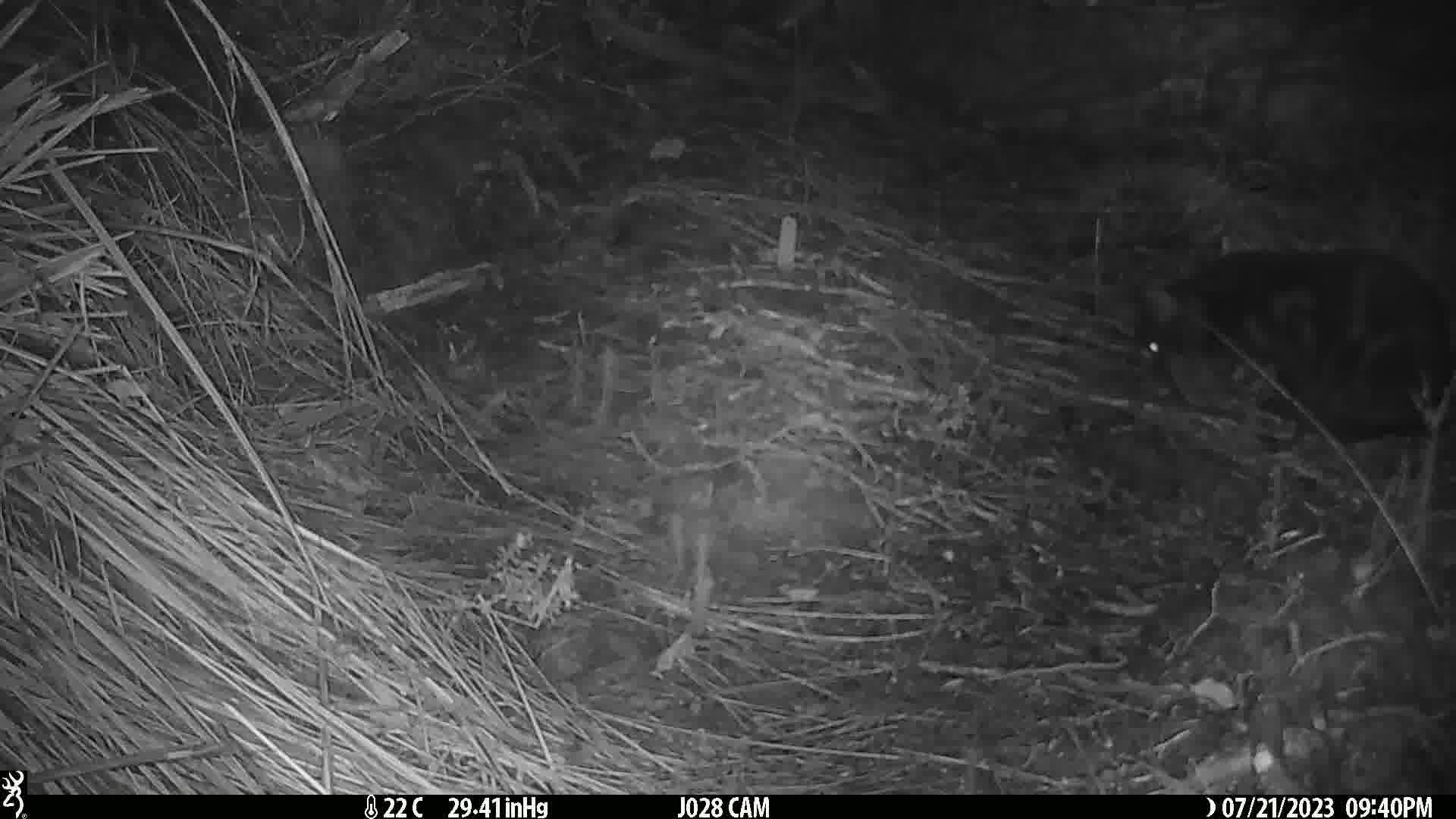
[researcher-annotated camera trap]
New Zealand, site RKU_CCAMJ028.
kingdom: Animalia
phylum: Chordata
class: Mammalia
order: Carnivora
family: Felidae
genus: Felis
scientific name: Felis catus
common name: domestic cat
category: cat